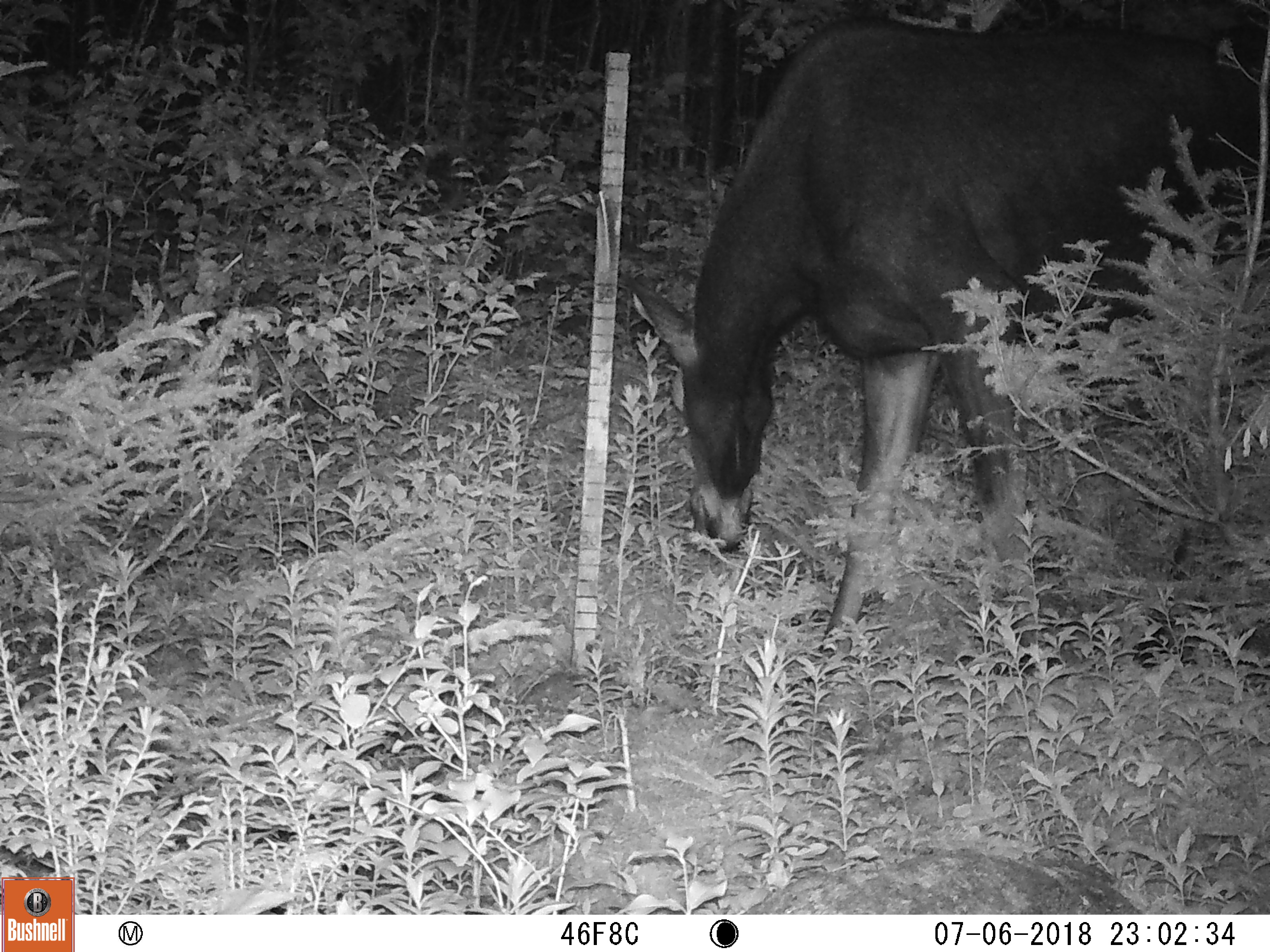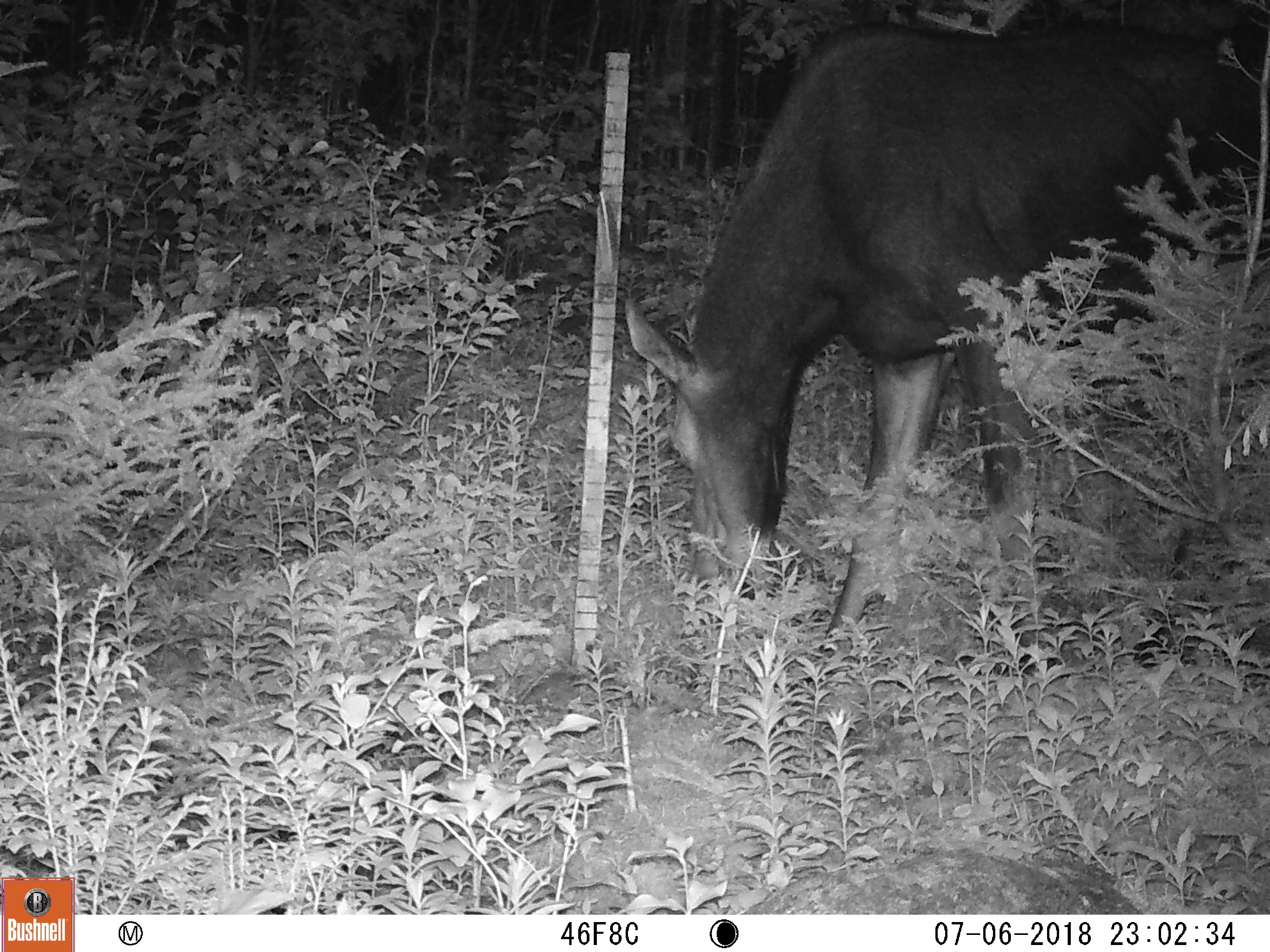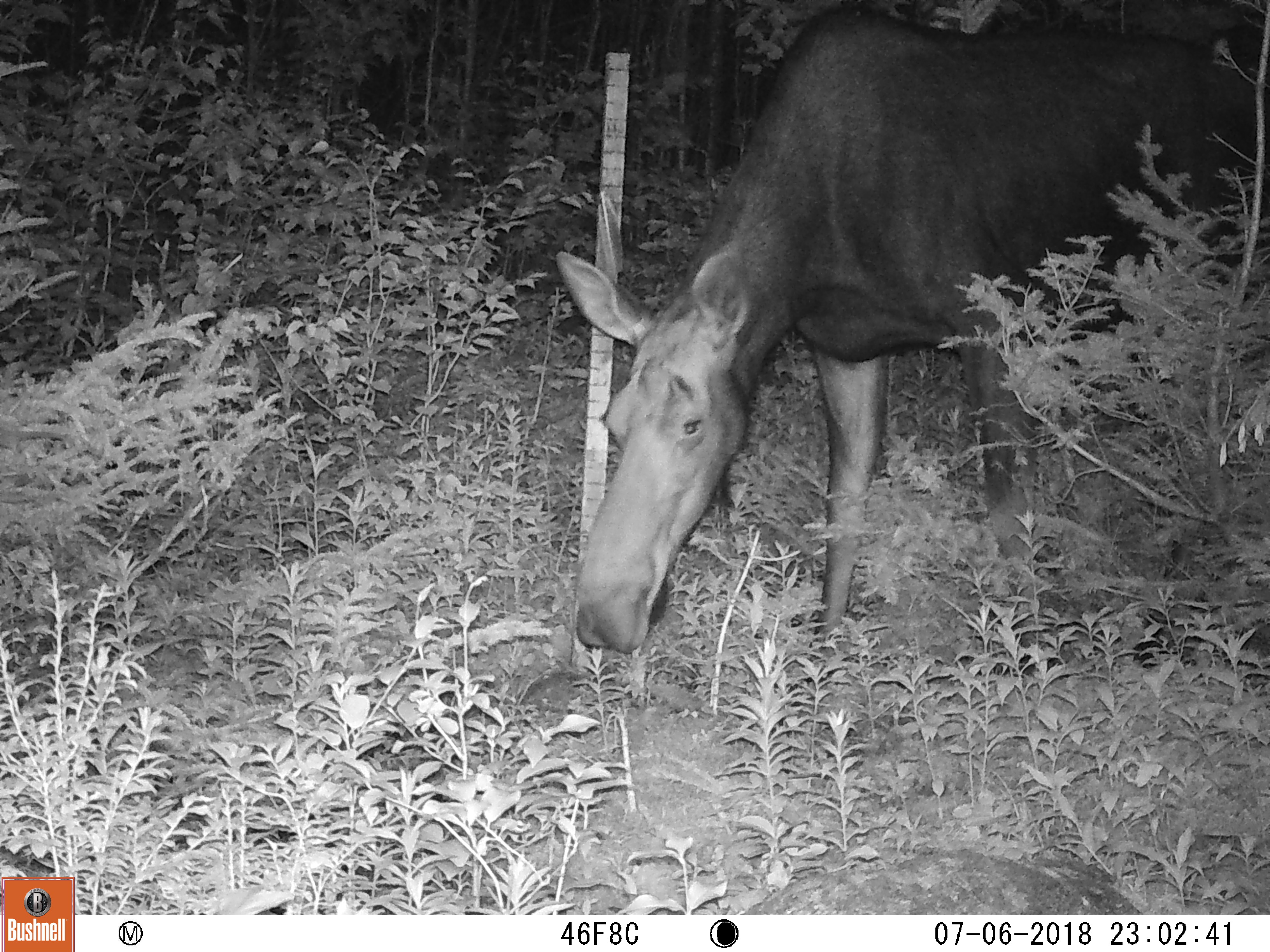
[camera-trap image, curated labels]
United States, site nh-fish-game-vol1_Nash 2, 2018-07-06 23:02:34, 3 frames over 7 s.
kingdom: Animalia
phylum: Chordata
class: Mammalia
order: Artiodactyla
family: Cervidae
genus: Alces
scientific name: Alces alces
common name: moose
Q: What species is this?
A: Moose (Alces alces).